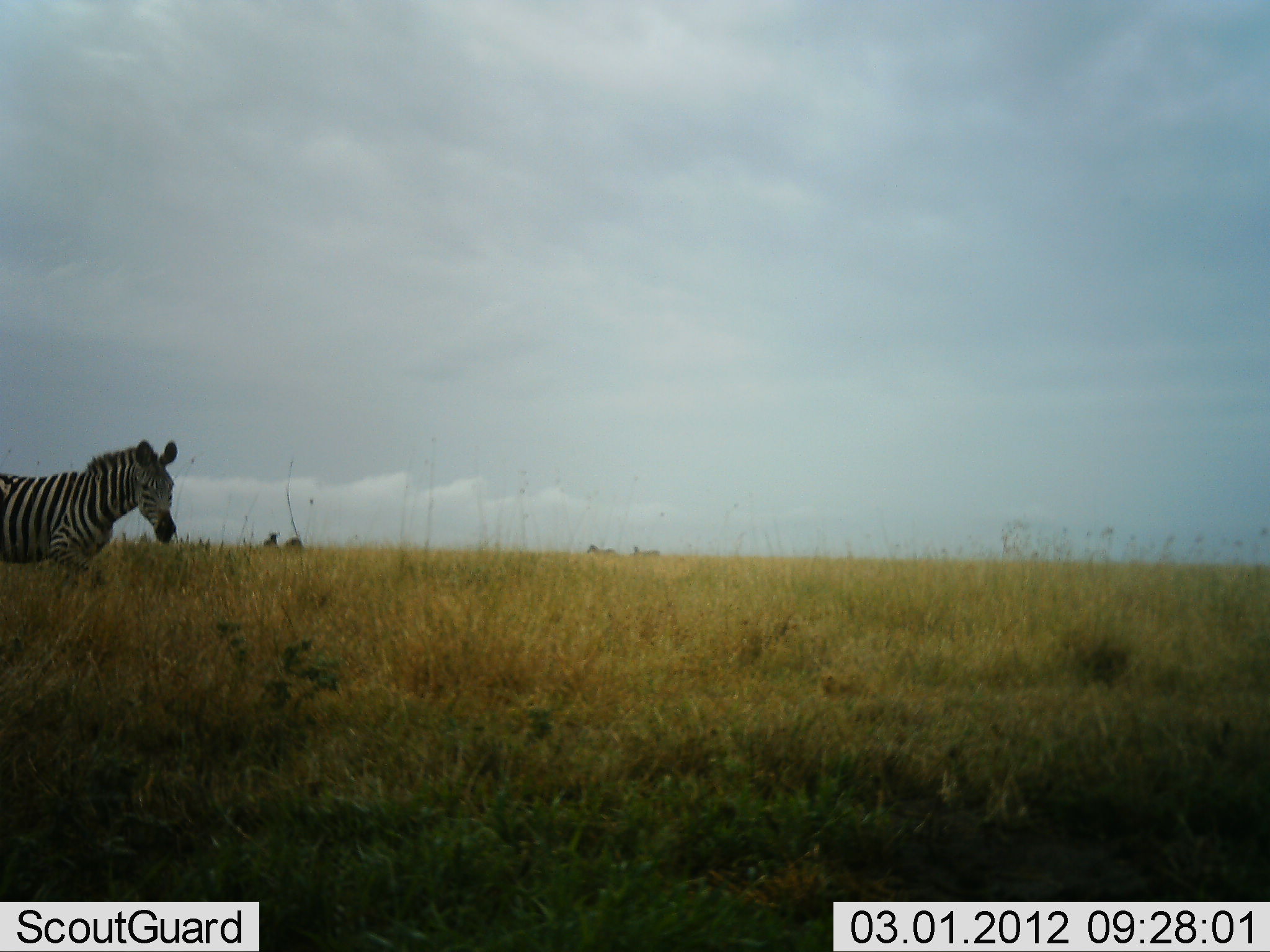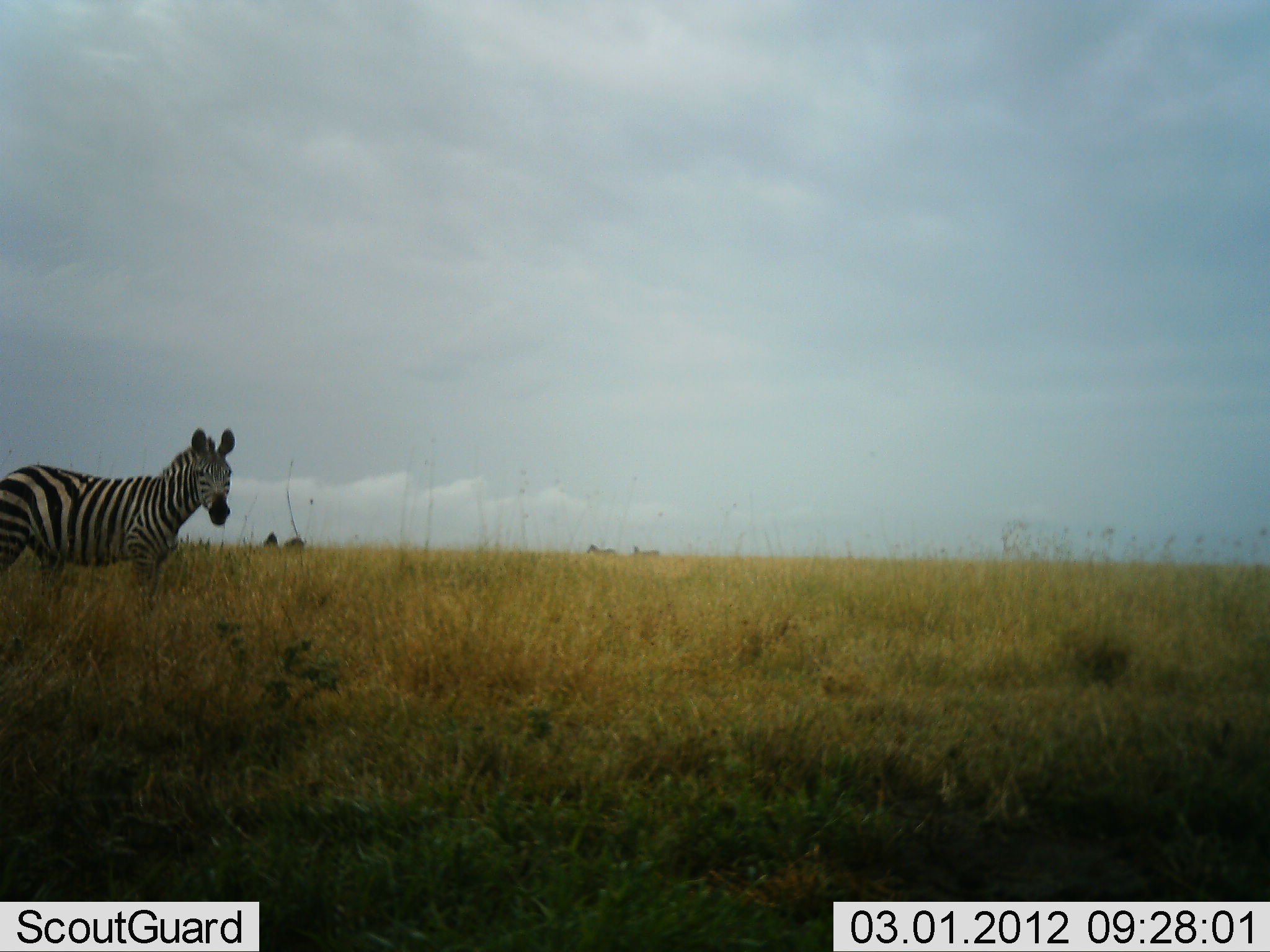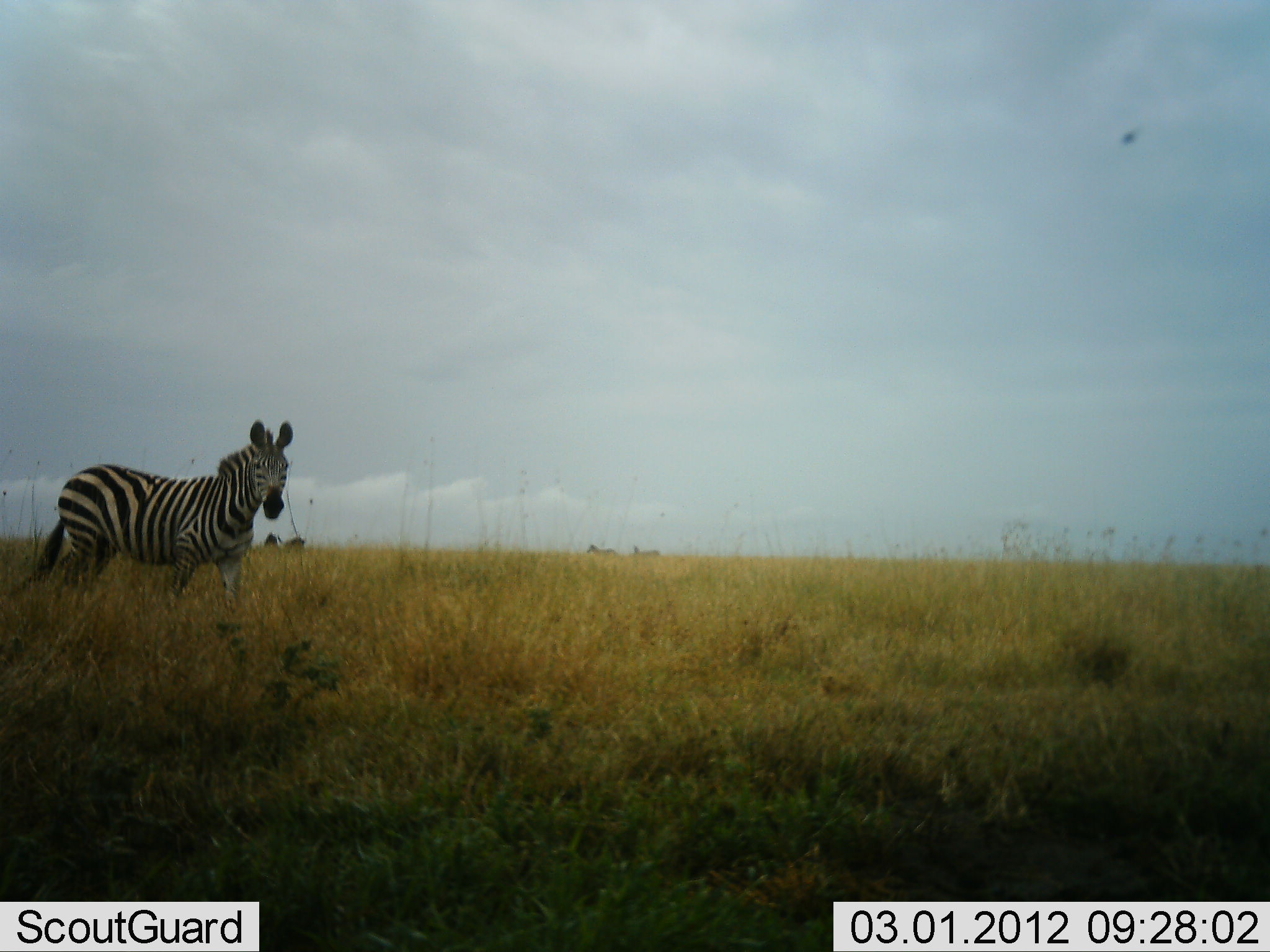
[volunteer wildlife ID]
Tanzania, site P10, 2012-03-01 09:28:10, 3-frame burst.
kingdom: Animalia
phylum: Chordata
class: Mammalia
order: Perissodactyla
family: Equidae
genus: Equus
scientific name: Equus quagga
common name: plains zebra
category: zebra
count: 1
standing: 41%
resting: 0%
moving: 88%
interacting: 0%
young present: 0%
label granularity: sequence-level